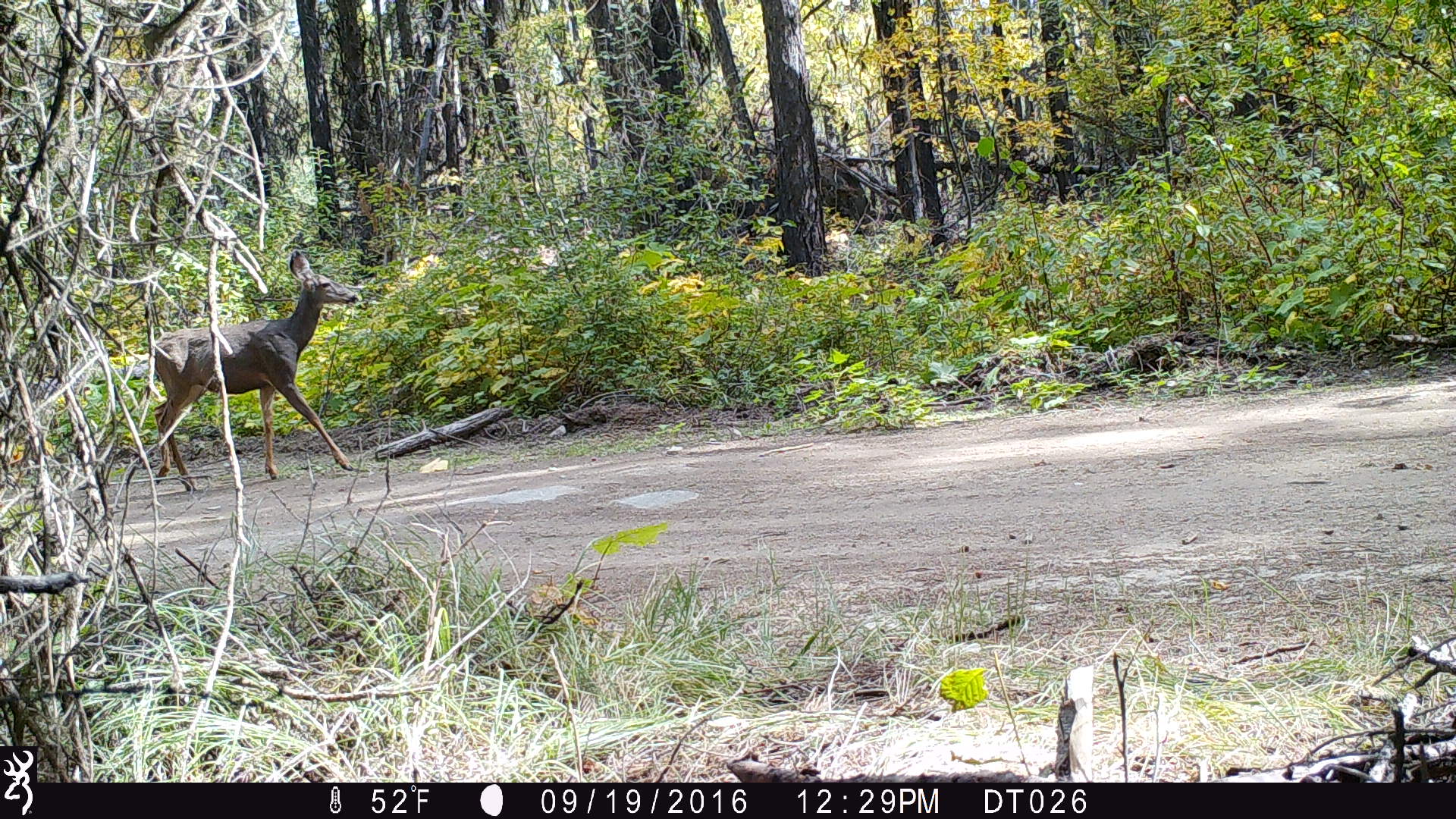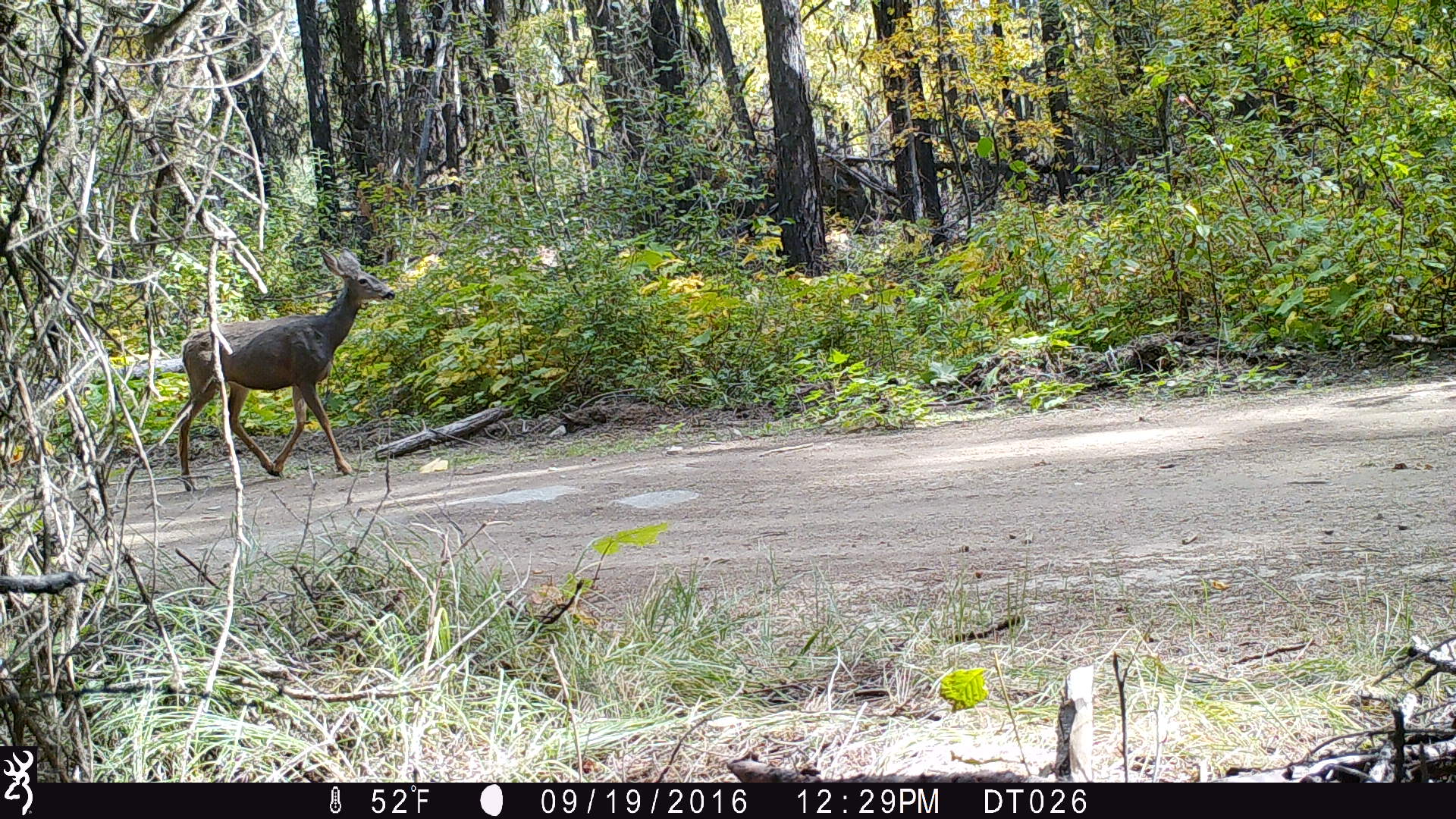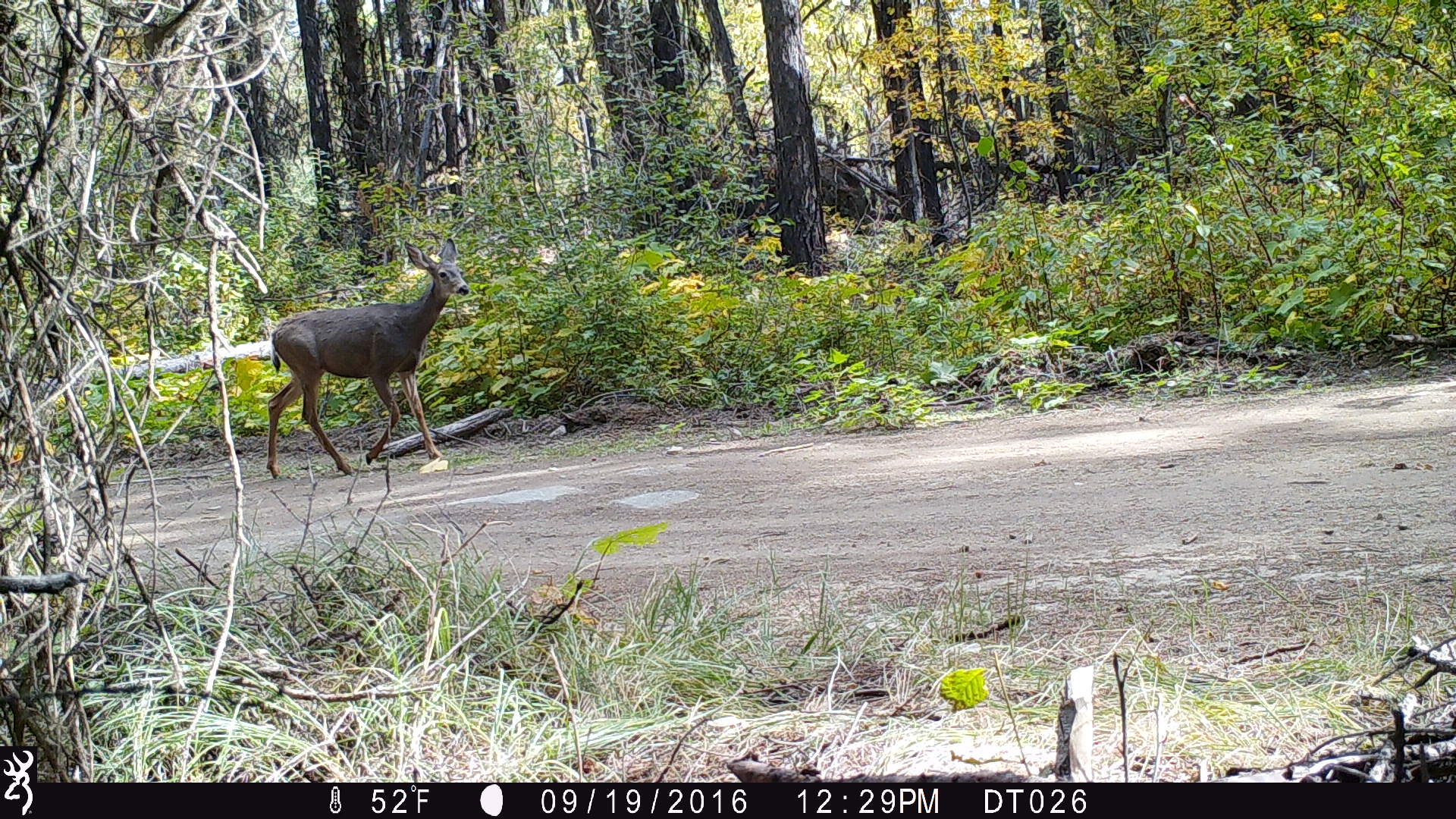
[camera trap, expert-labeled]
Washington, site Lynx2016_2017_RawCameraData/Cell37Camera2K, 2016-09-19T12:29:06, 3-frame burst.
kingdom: Animalia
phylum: Chordata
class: Mammalia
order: Artiodactyla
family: Cervidae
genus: Odocoileus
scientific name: Odocoileus hemionus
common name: mule deer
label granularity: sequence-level